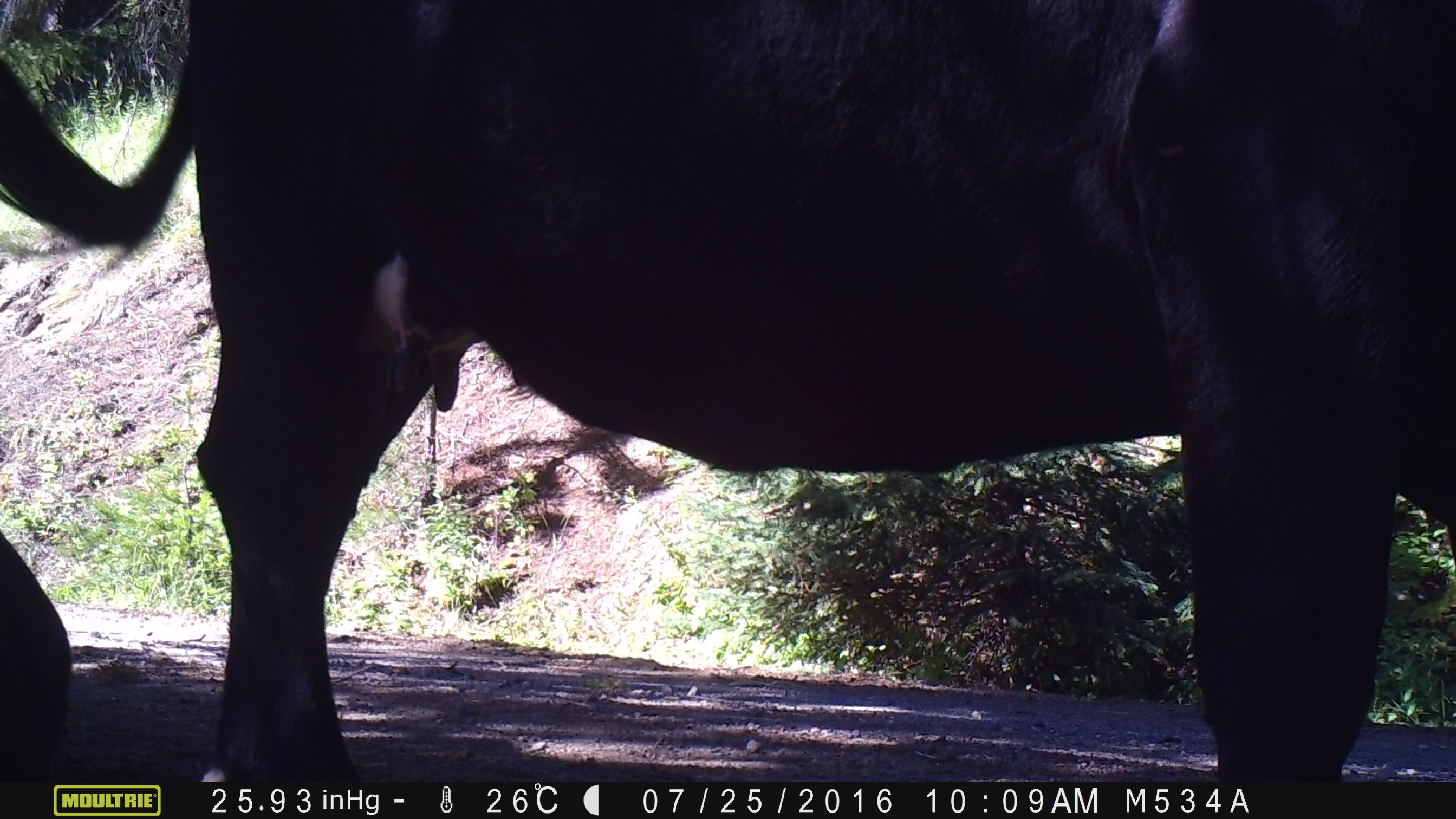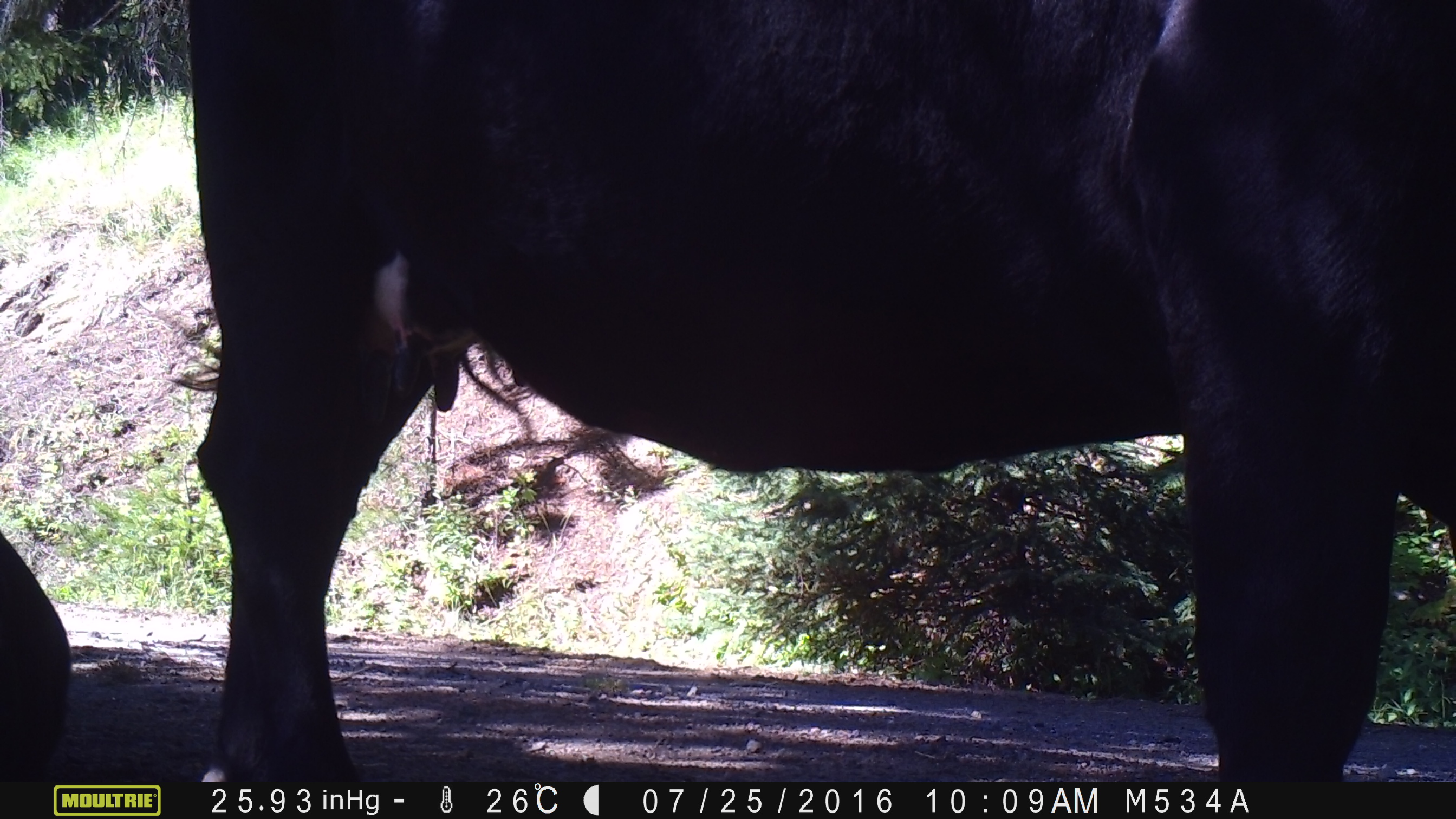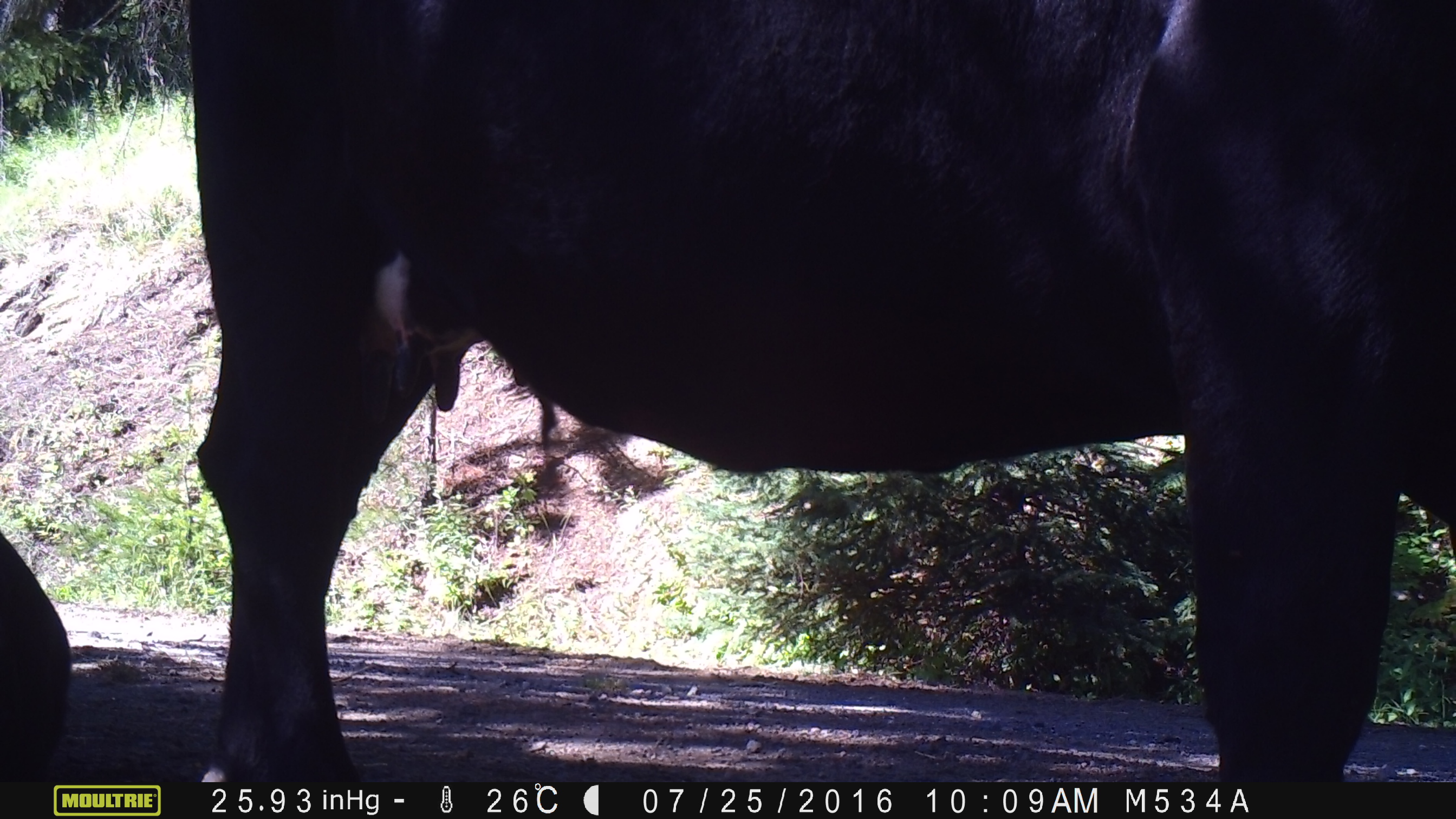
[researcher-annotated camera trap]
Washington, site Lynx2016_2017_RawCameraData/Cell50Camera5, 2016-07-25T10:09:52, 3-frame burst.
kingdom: Animalia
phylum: Chordata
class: Mammalia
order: Artiodactyla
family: Bovidae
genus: Bos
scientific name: Bos taurus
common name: domestic cattle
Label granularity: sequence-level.